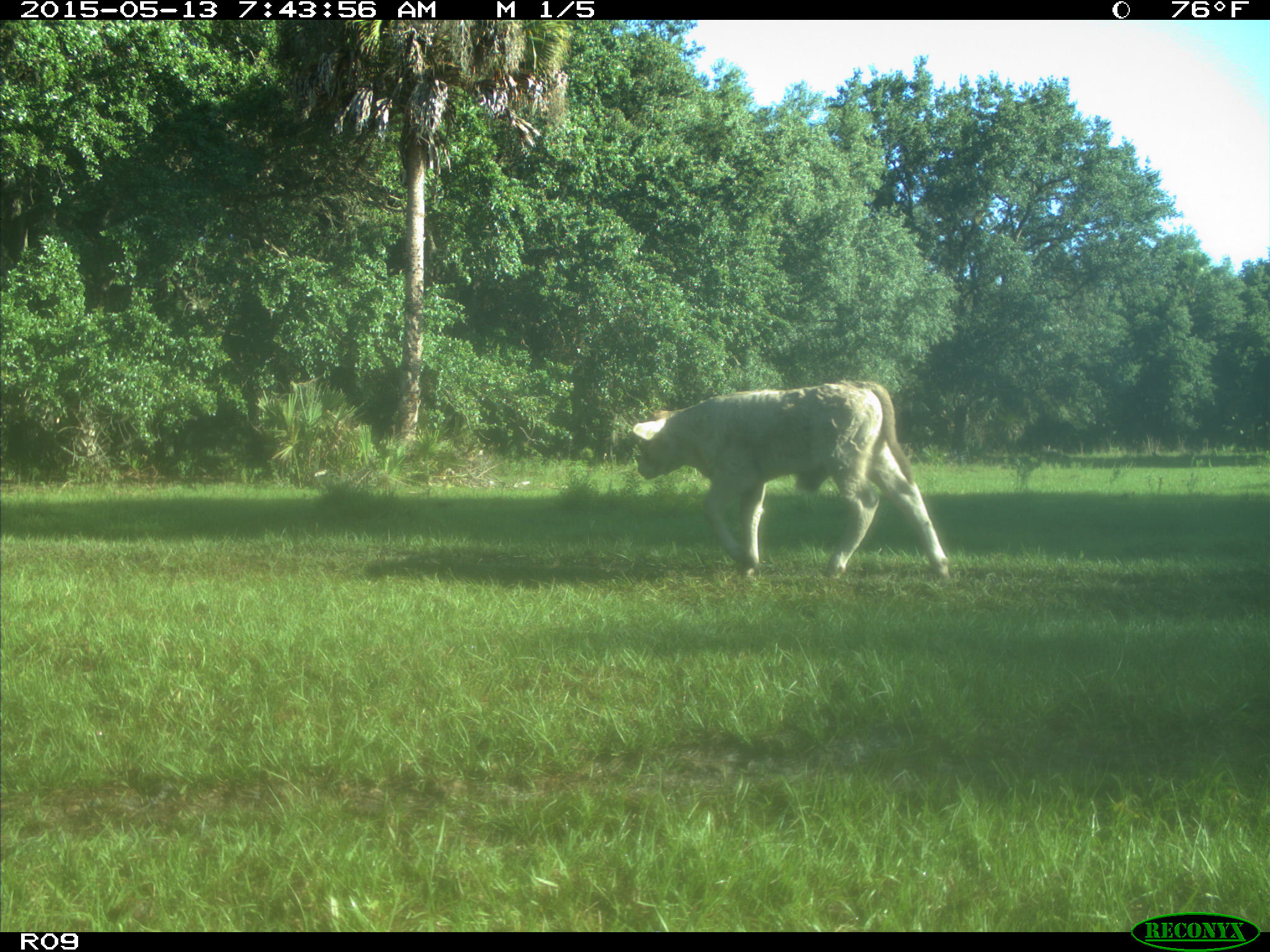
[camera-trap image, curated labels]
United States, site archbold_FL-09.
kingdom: Animalia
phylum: Chordata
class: Mammalia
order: Artiodactyla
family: Bovidae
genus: Bos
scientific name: Bos taurus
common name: domestic cow